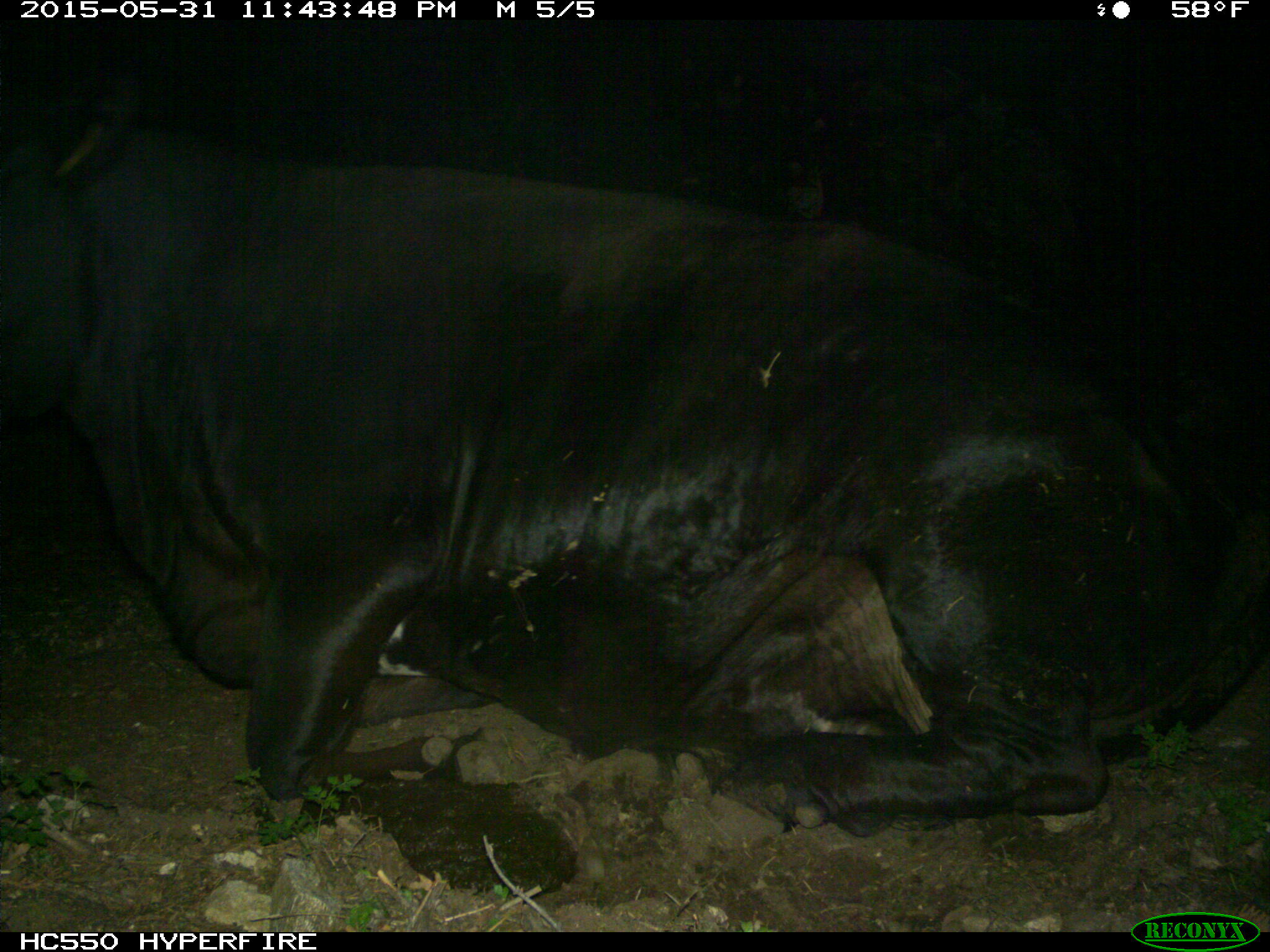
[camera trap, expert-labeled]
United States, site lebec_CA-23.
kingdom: Animalia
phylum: Chordata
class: Mammalia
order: Artiodactyla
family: Bovidae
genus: Bos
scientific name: Bos taurus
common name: domestic cow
Bos taurus (domestic cow).